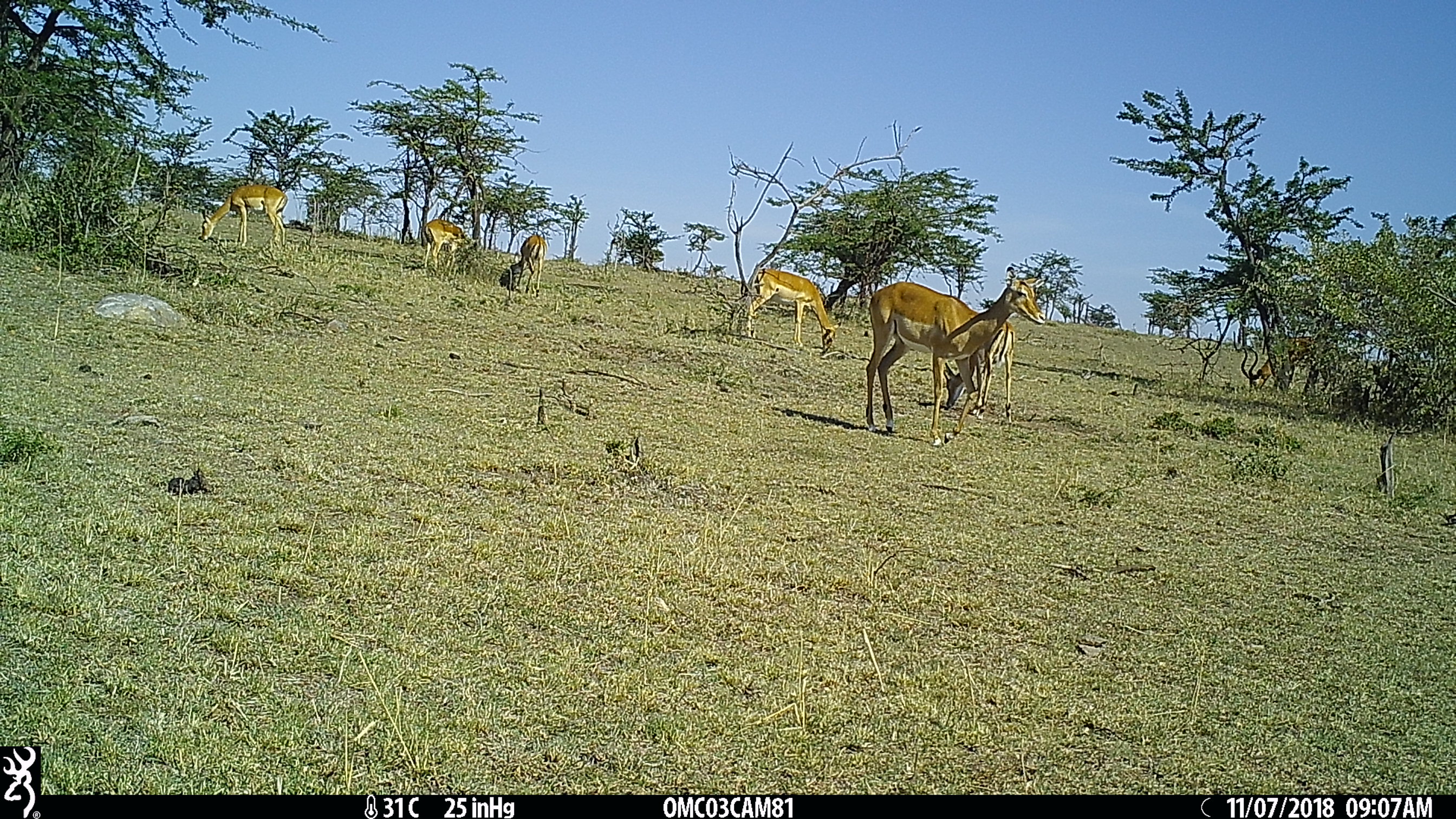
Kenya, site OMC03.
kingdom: Animalia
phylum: Chordata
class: Mammalia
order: Artiodactyla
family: Bovidae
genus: Aepyceros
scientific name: Aepyceros melampus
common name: impala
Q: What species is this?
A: Impala (Aepyceros melampus).